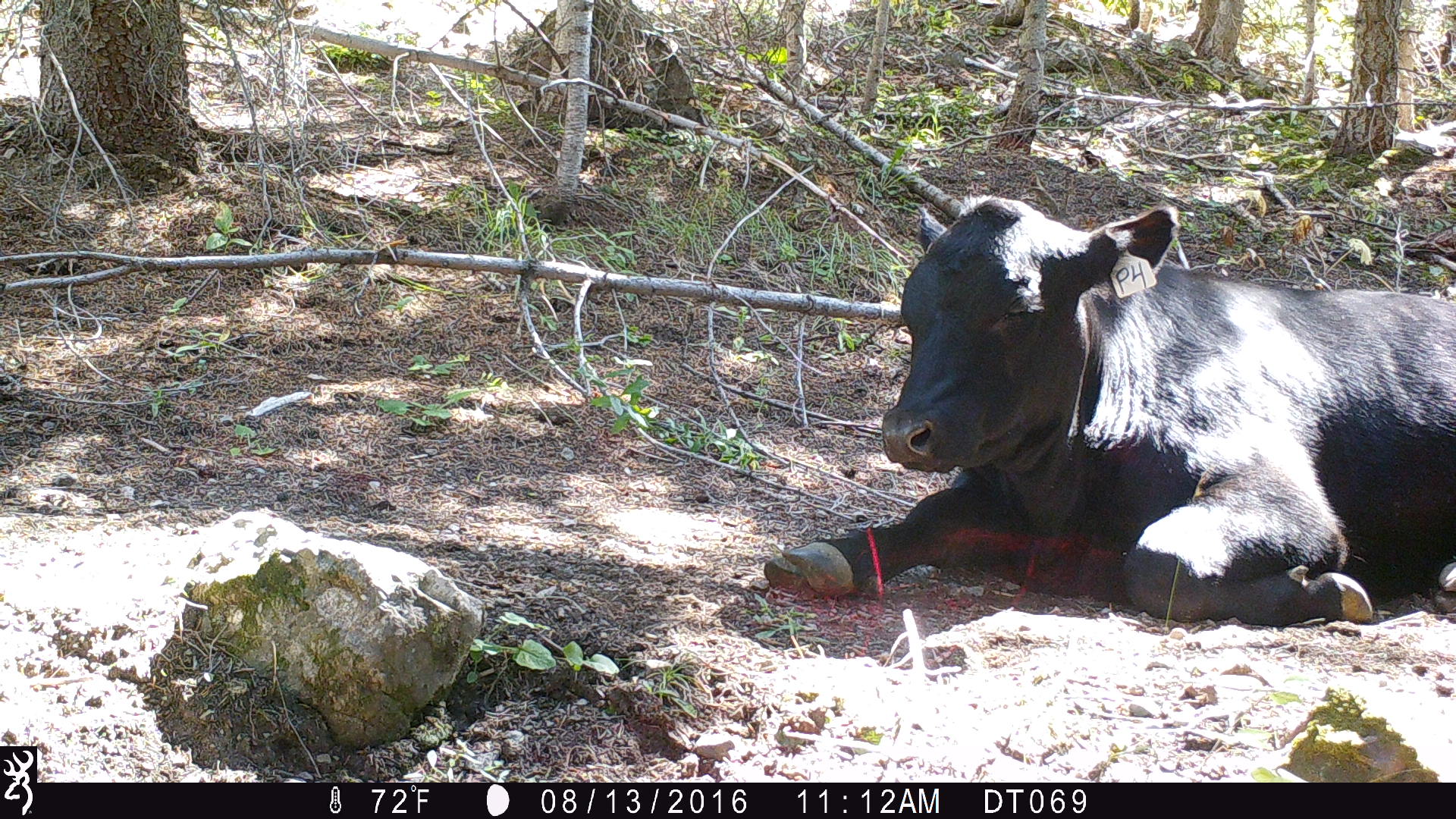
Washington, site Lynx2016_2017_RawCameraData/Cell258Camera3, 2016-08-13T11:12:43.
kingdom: Animalia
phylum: Chordata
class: Mammalia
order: Artiodactyla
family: Bovidae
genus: Bos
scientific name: Bos taurus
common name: domestic cattle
Domestic cattle (Bos taurus). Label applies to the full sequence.